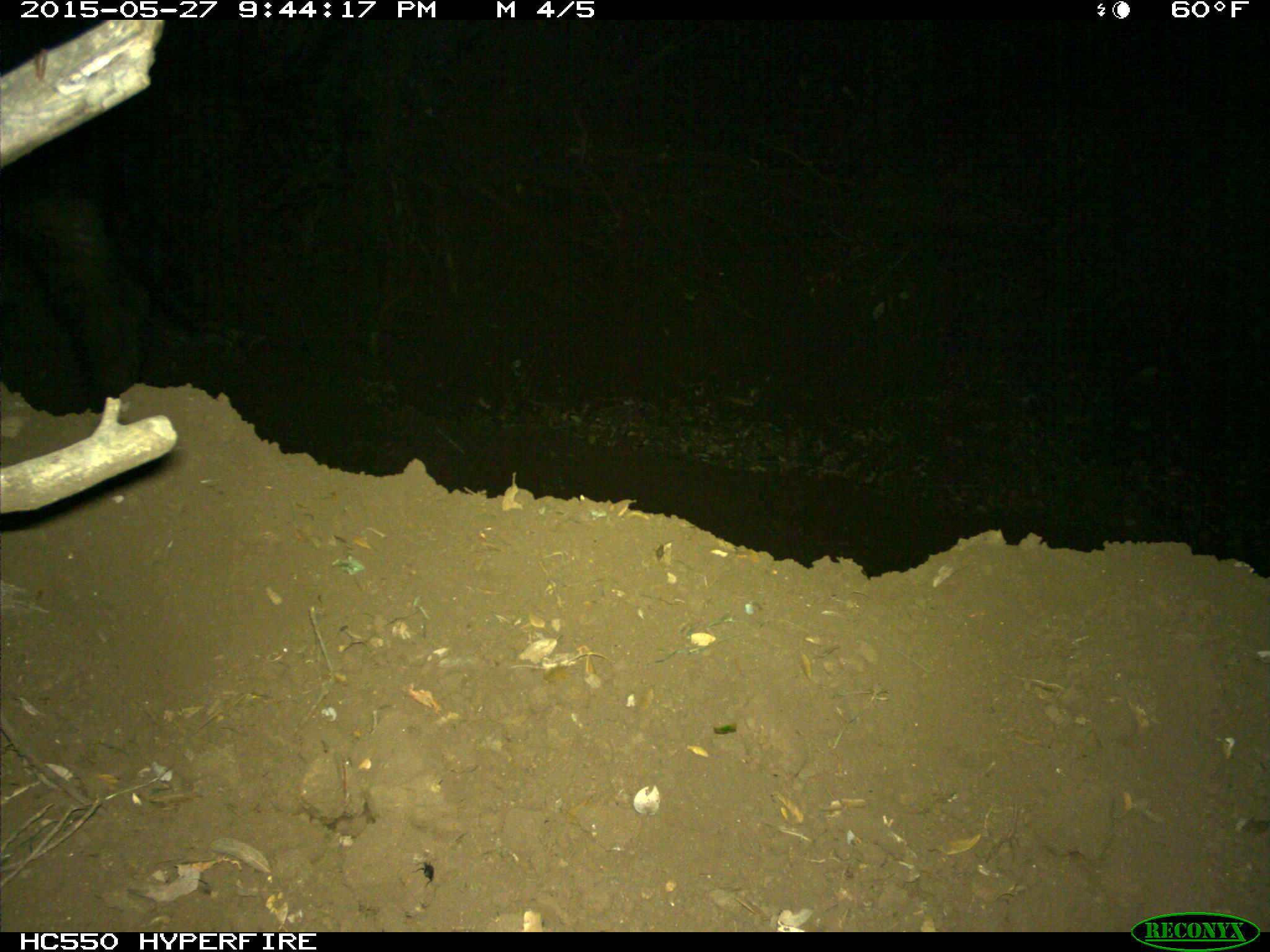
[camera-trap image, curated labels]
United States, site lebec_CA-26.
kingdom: Animalia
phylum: Chordata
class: Mammalia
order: Artiodactyla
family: Bovidae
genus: Bos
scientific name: Bos taurus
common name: domestic cow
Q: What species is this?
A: Bos taurus (domestic cow).